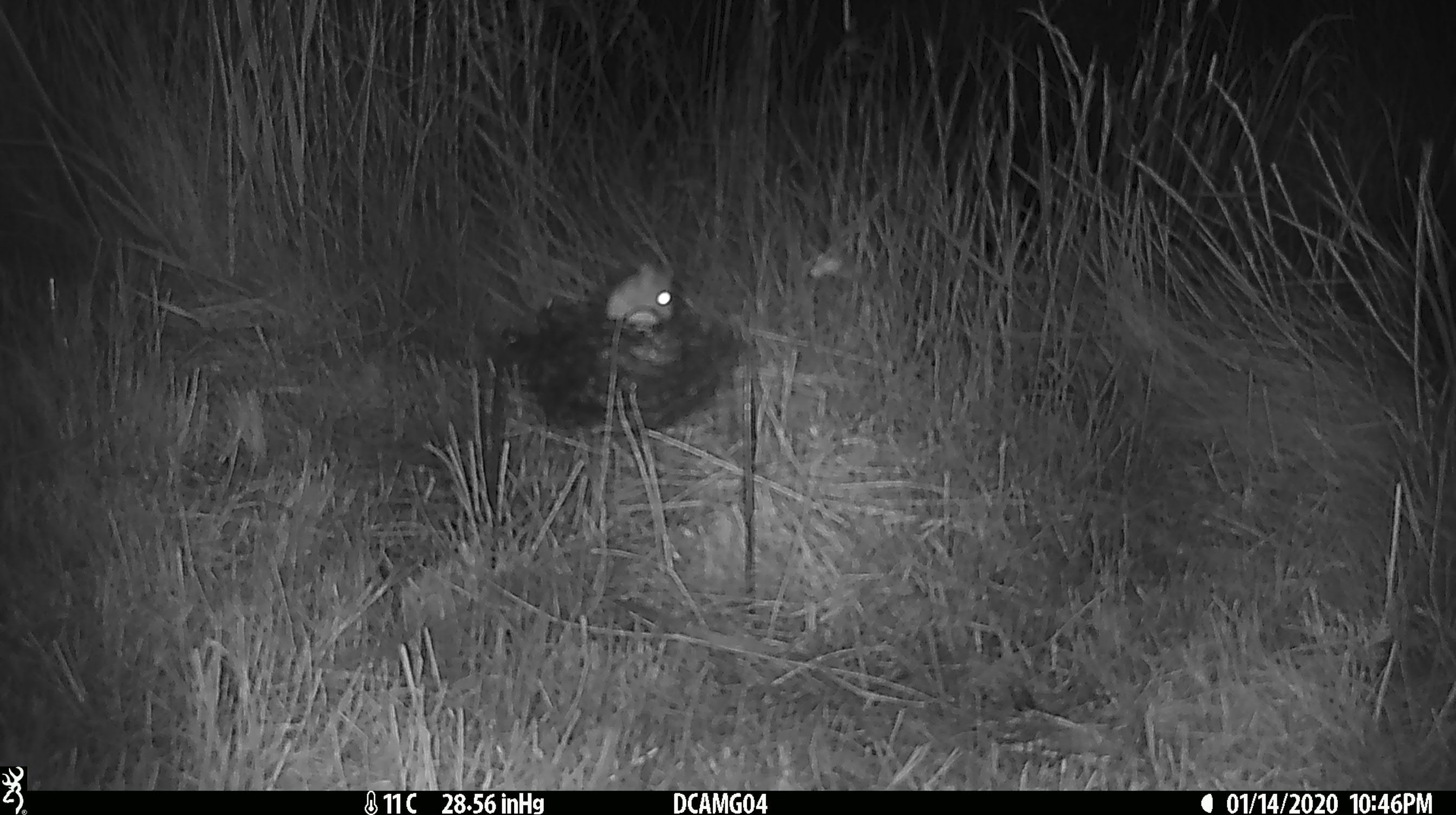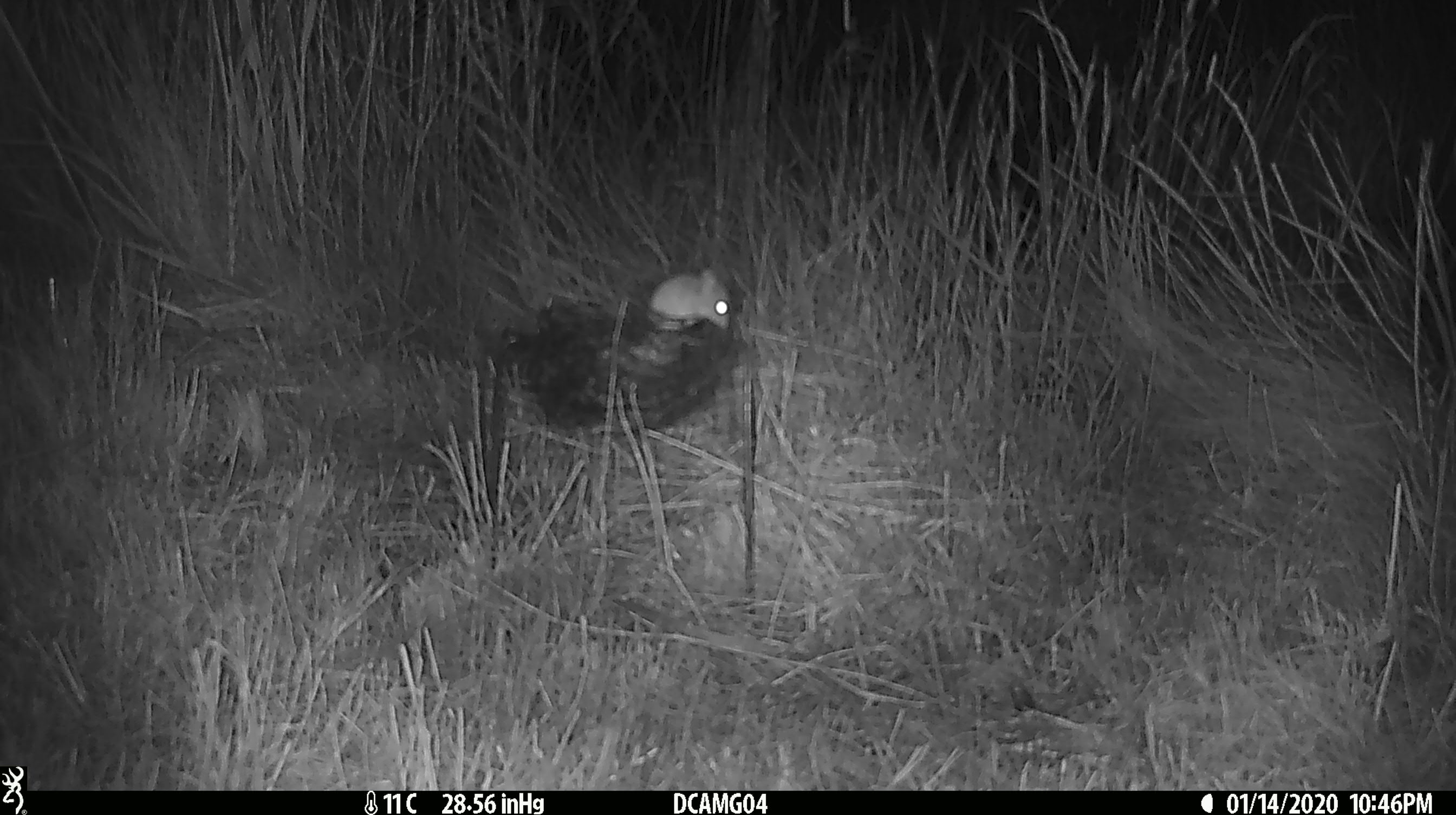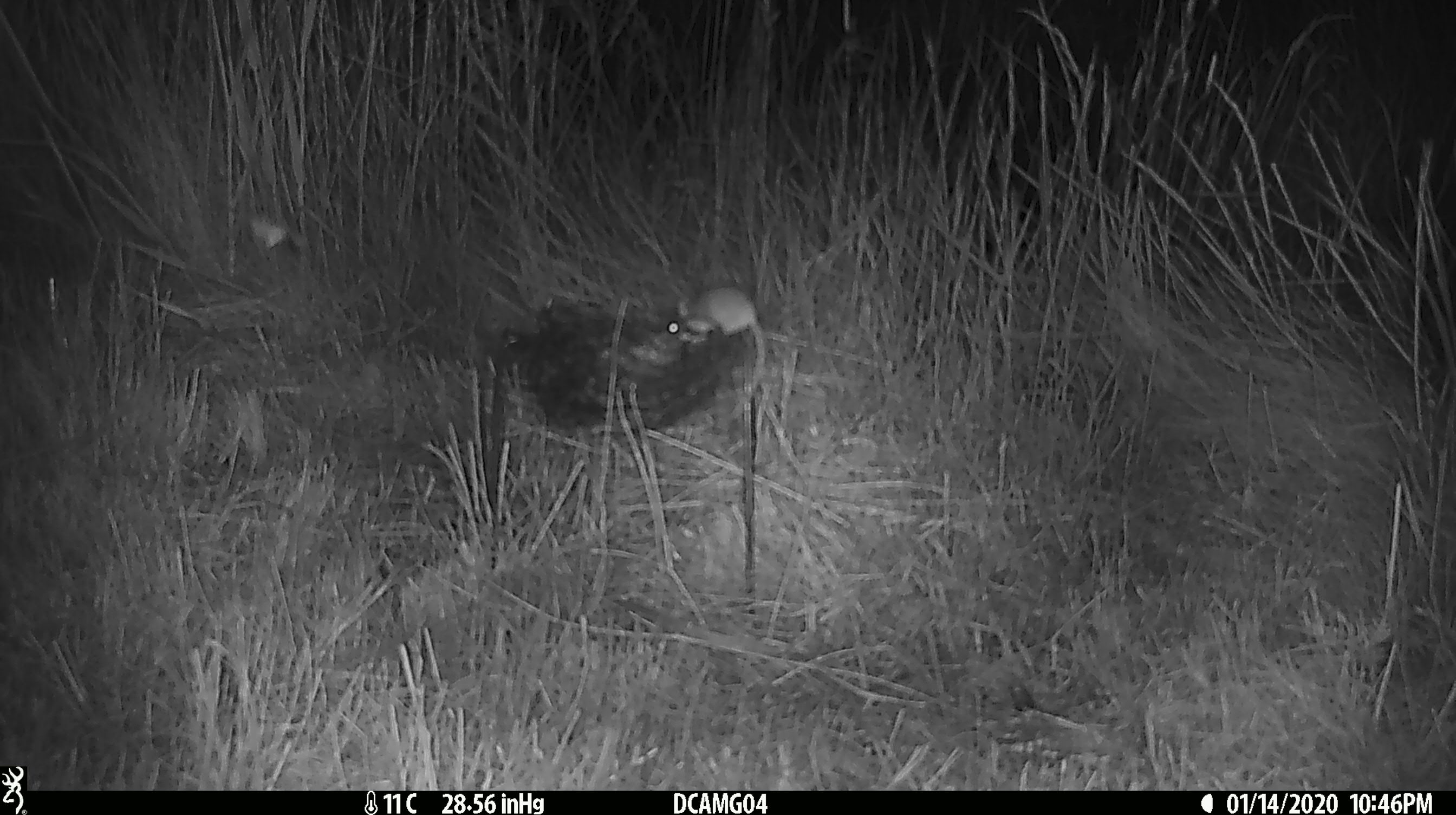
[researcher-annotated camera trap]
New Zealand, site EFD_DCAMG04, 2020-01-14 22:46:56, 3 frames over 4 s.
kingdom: Animalia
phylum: Chordata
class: Mammalia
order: Rodentia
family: Muridae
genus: Mus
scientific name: Mus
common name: mouse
Mouse (Mus).